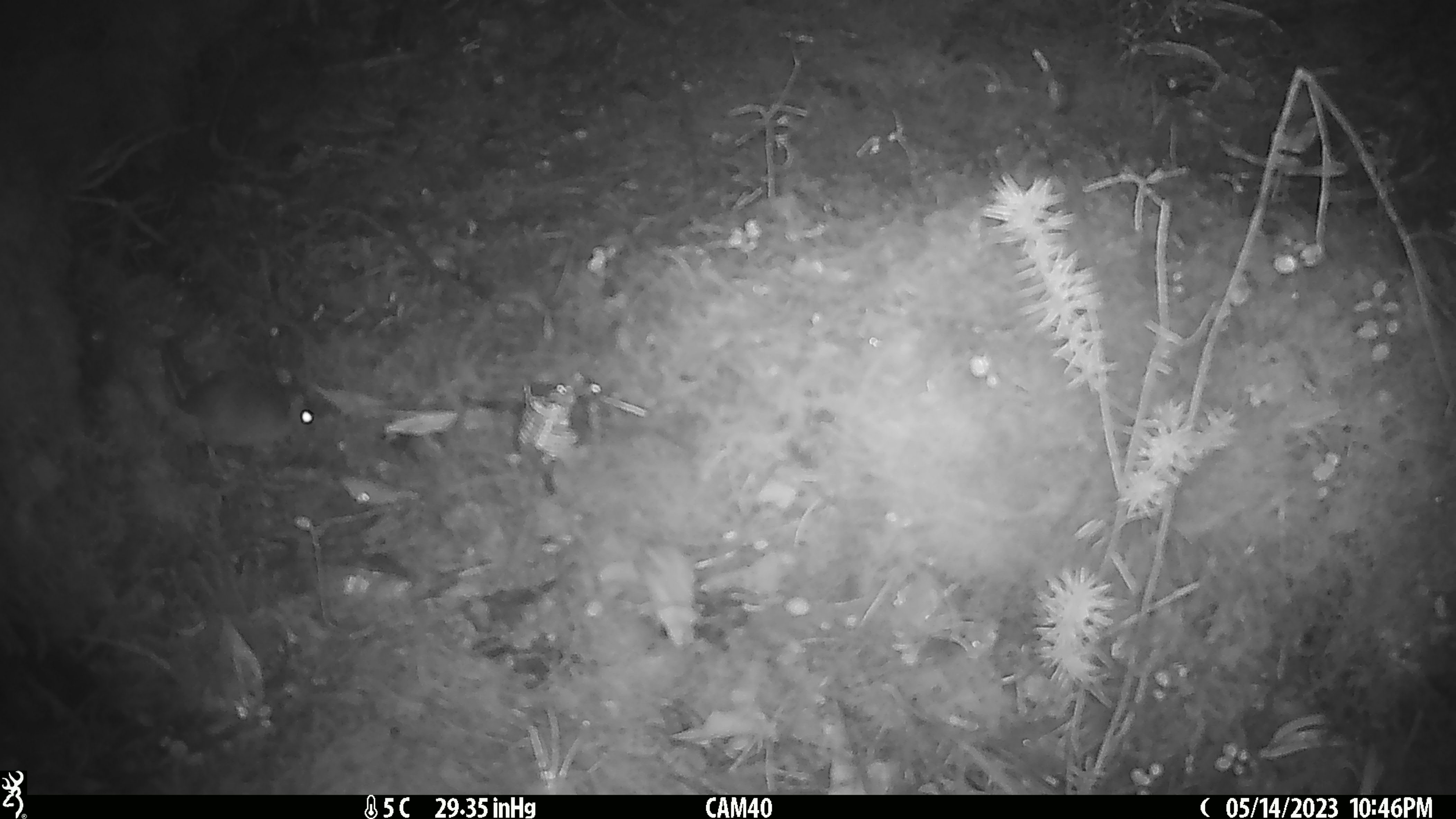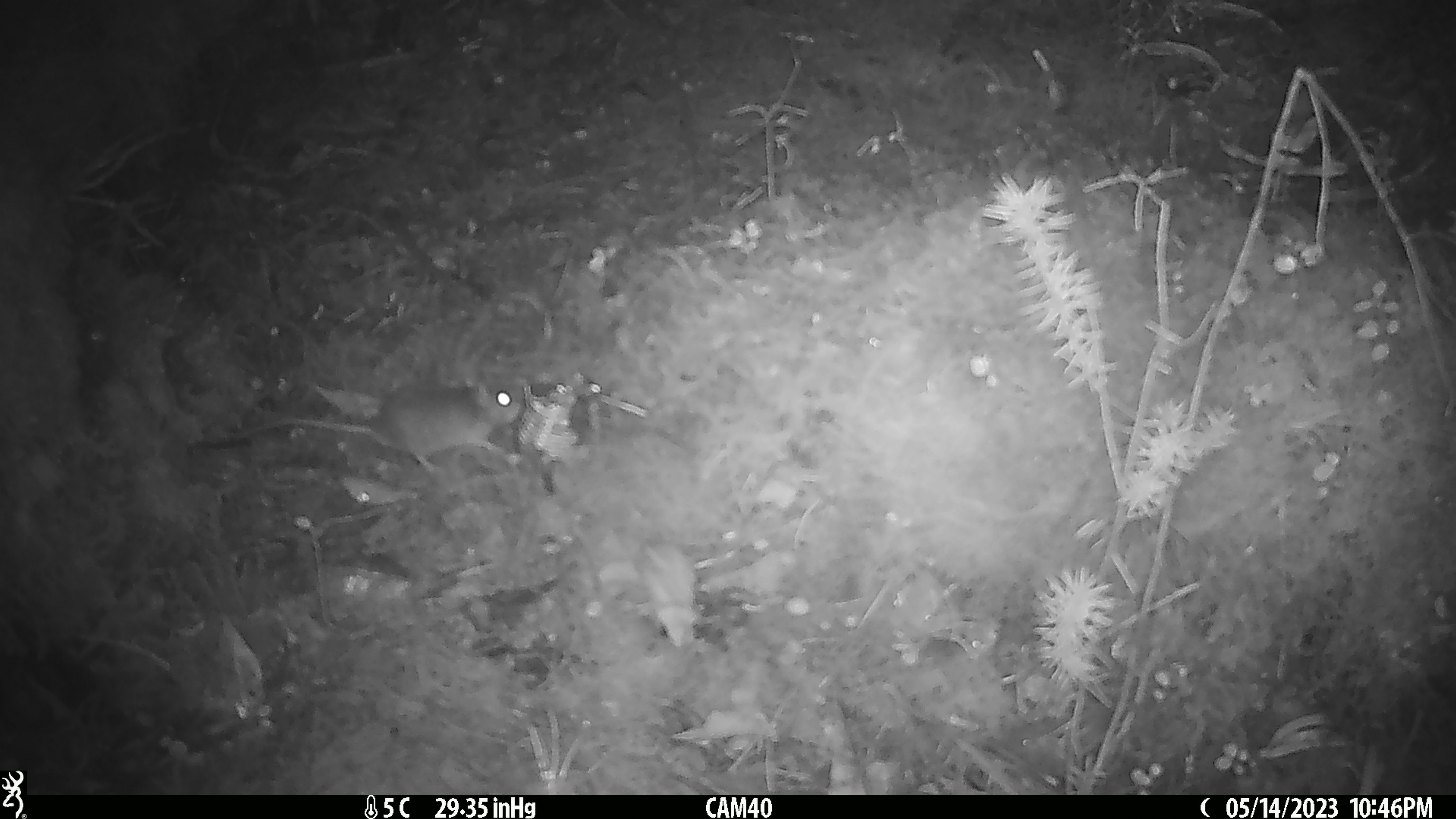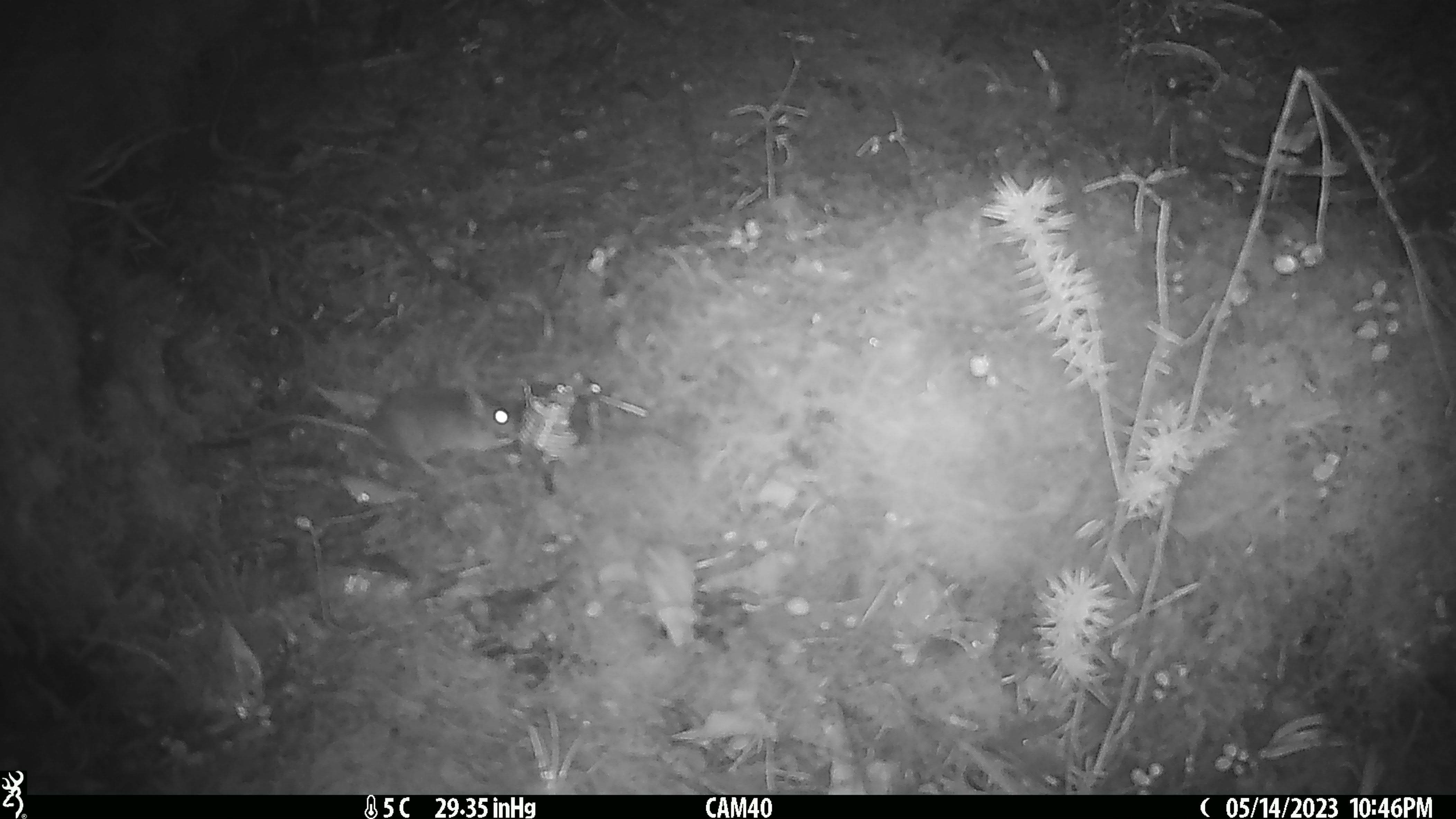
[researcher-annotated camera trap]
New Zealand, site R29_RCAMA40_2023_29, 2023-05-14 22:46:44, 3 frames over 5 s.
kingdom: Animalia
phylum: Chordata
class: Mammalia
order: Rodentia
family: Muridae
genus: Mus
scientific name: Mus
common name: mouse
Mouse (Mus).